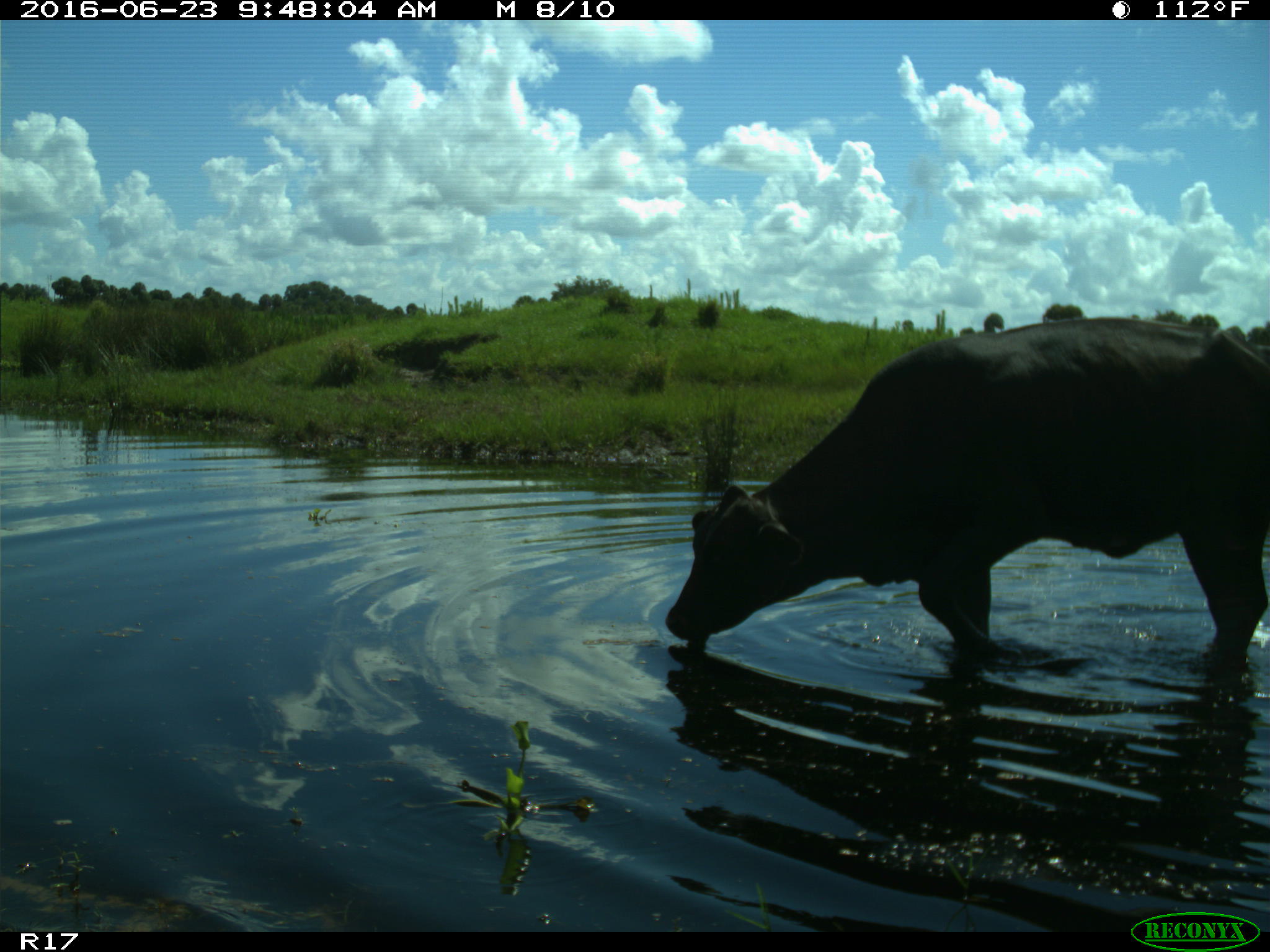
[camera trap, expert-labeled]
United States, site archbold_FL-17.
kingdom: Animalia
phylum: Chordata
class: Mammalia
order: Artiodactyla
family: Bovidae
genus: Bos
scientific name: Bos taurus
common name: domestic cow